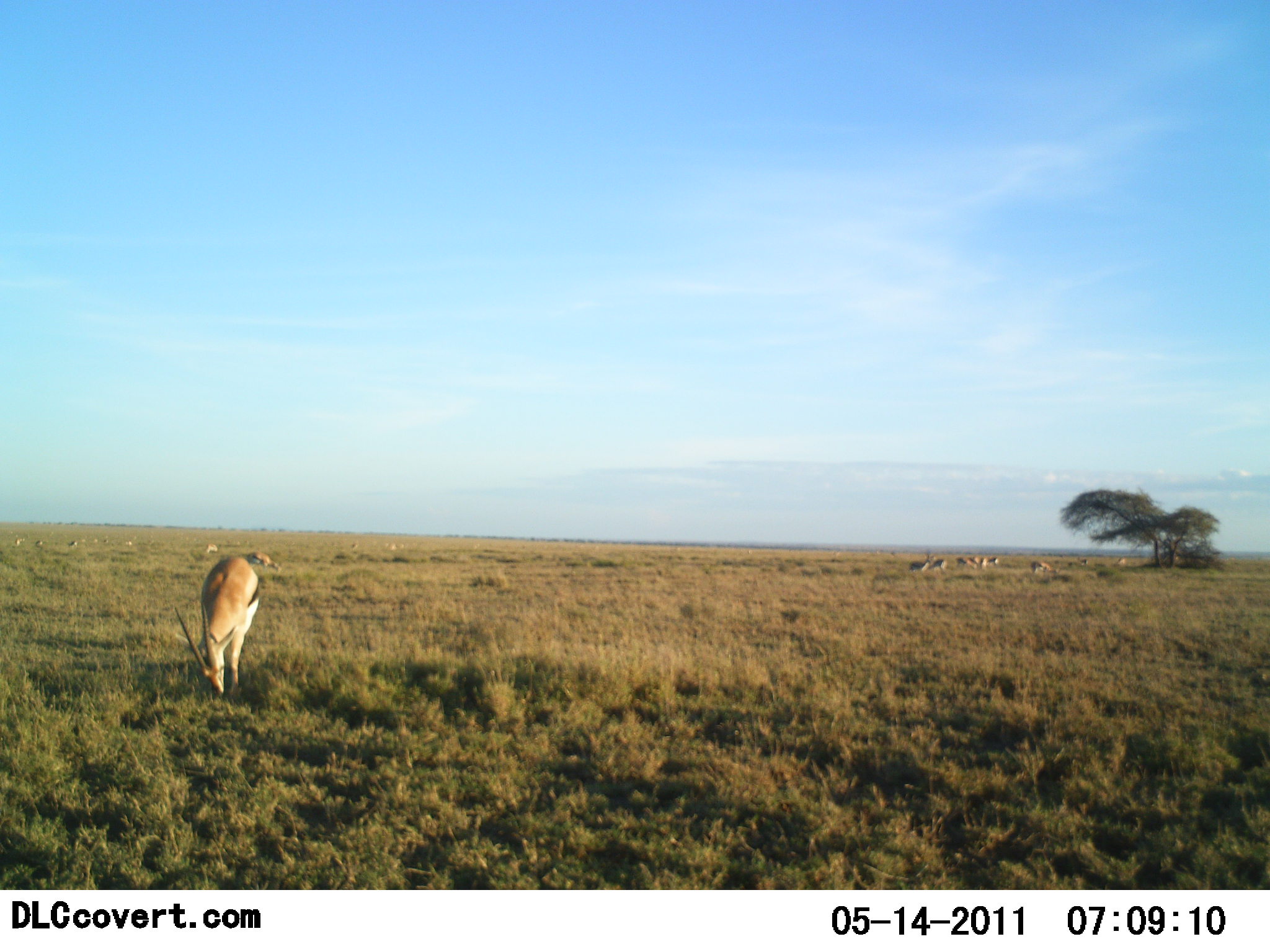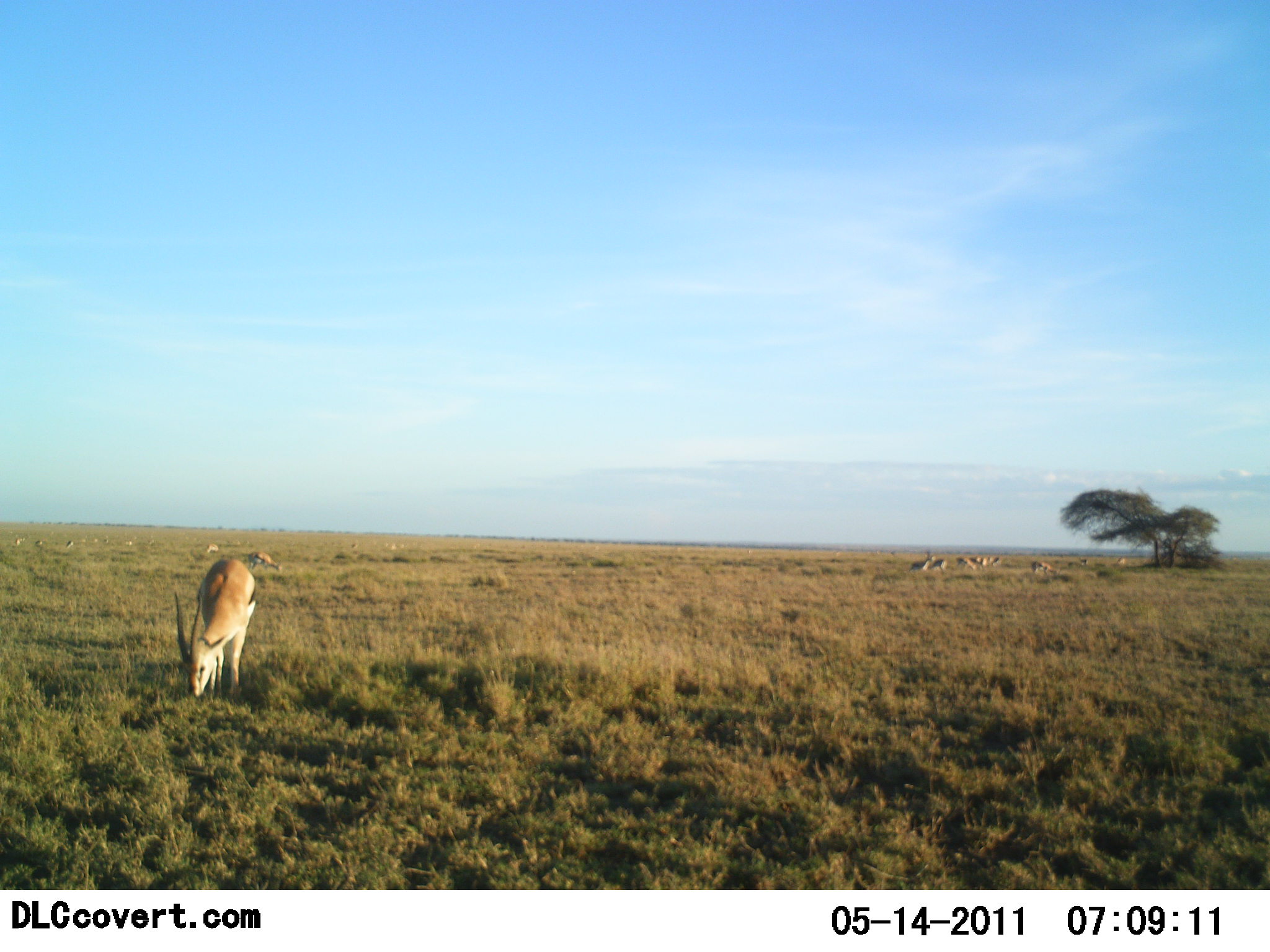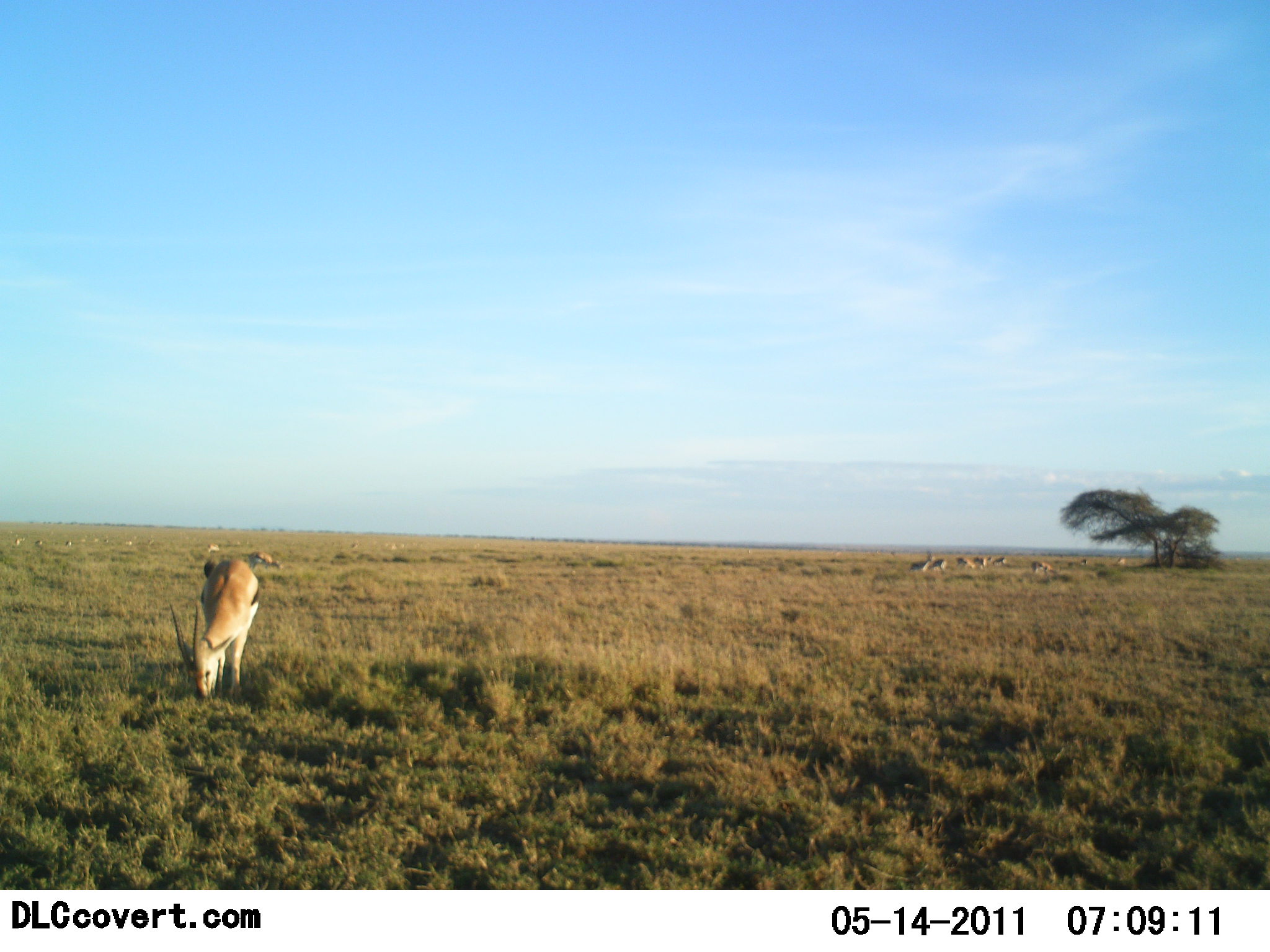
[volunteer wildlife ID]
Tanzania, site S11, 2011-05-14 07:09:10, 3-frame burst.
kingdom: Animalia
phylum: Chordata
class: Mammalia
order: Artiodactyla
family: Bovidae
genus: Eudorcas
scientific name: Eudorcas thomsonii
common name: thomson's gazelle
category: gazellethomsons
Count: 11-50.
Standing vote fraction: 40%.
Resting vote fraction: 0%.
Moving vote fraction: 20%.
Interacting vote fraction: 0%.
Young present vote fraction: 0%.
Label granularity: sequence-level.